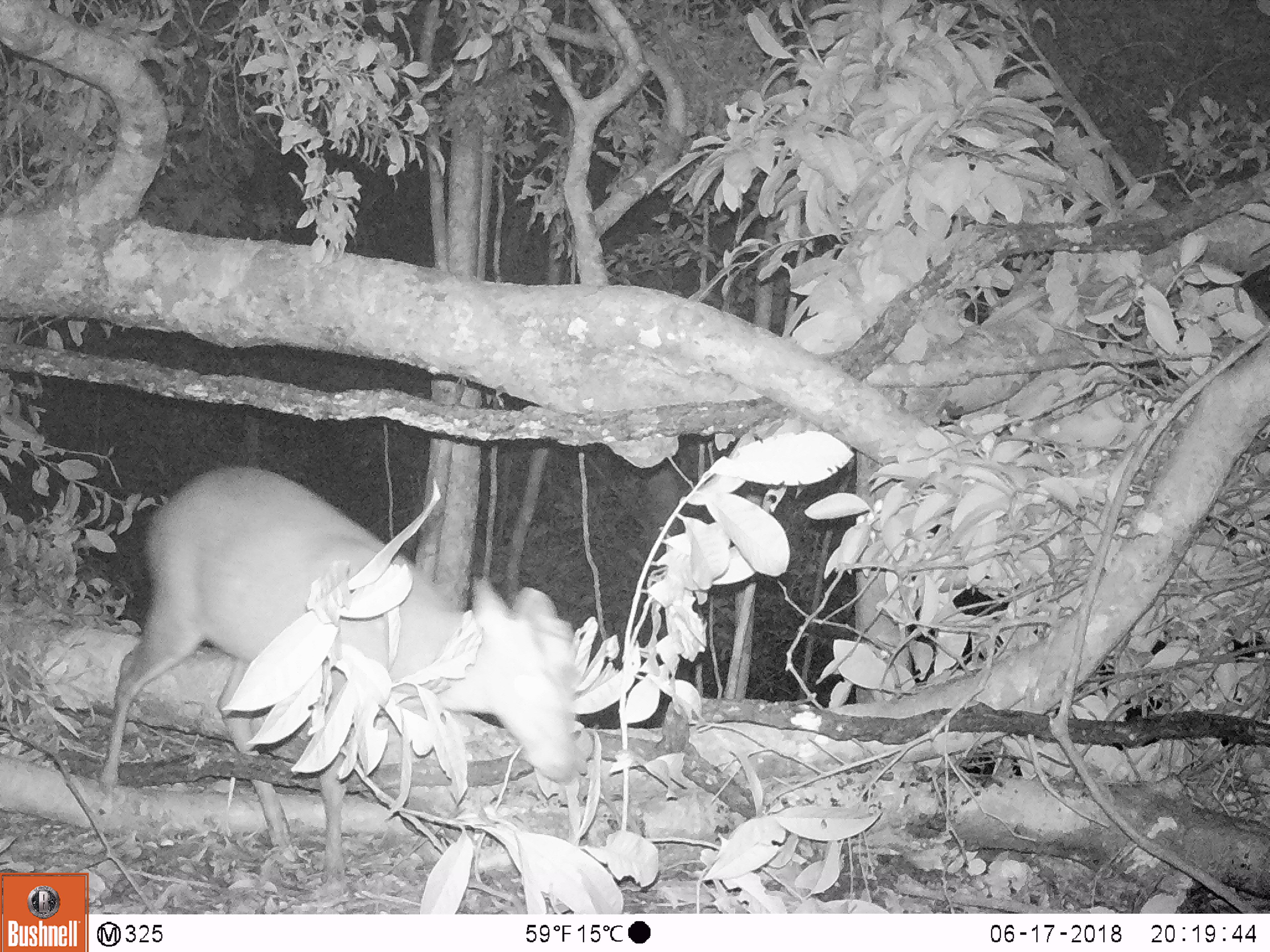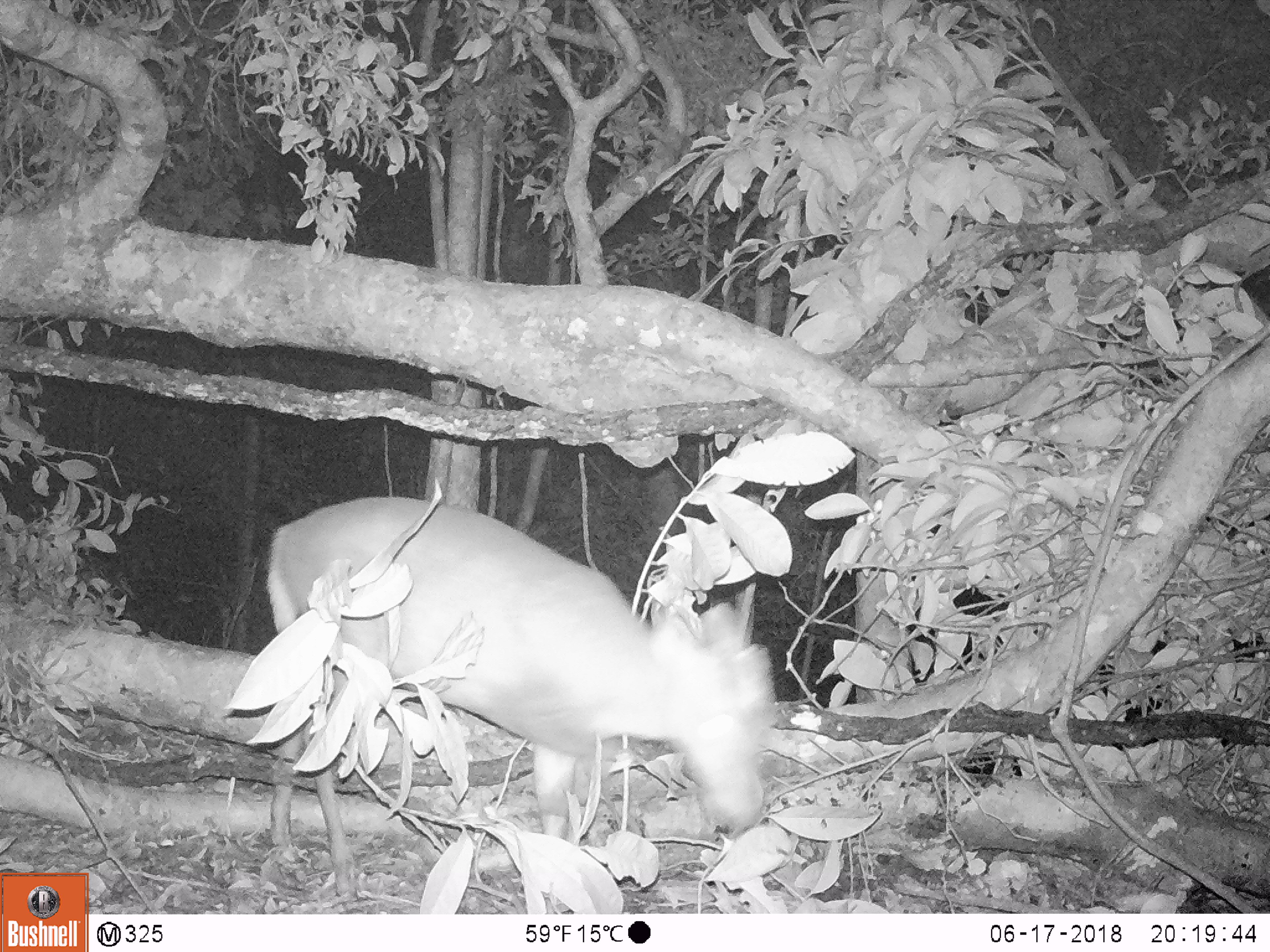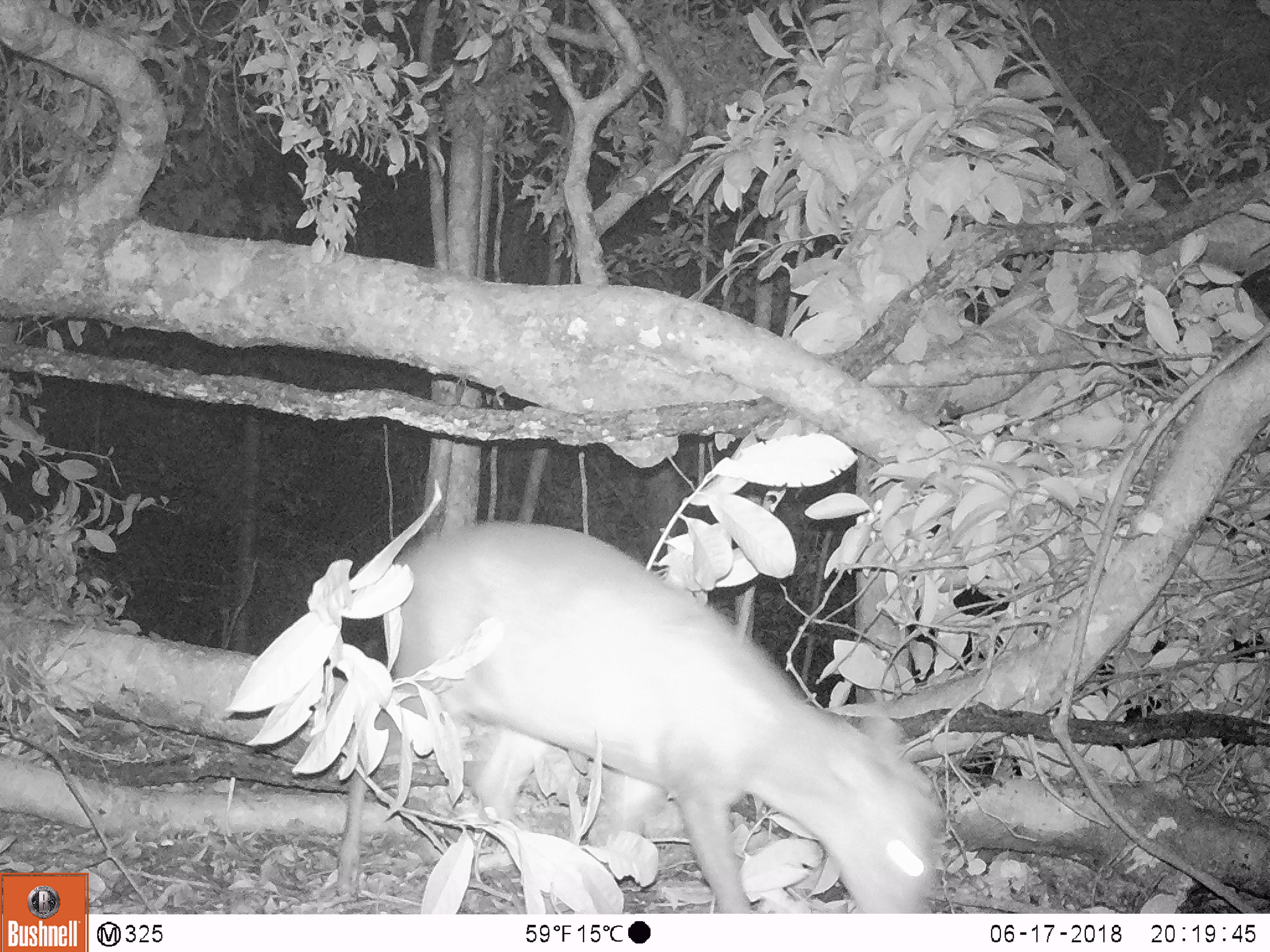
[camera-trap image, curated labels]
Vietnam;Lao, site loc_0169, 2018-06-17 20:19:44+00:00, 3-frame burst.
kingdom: Animalia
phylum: Chordata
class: Mammalia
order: Artiodactyla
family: Cervidae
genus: Muntiacus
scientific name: Muntiacus rooseveltorum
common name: roosevelt's muntjac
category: roosevelts muntjac group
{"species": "roosevelts muntjac group (roosevelt's muntjac) (Muntiacus rooseveltorum)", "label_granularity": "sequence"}